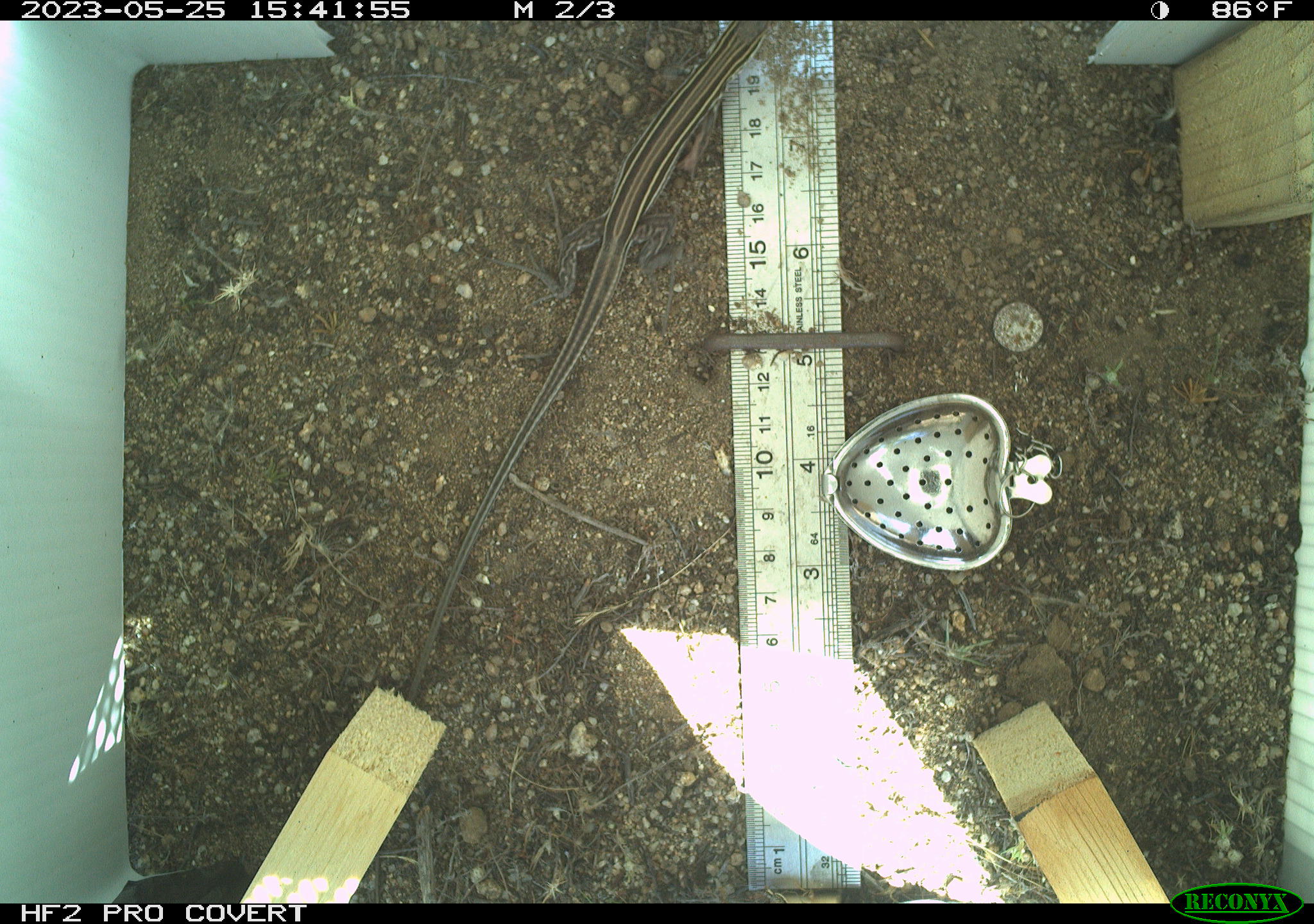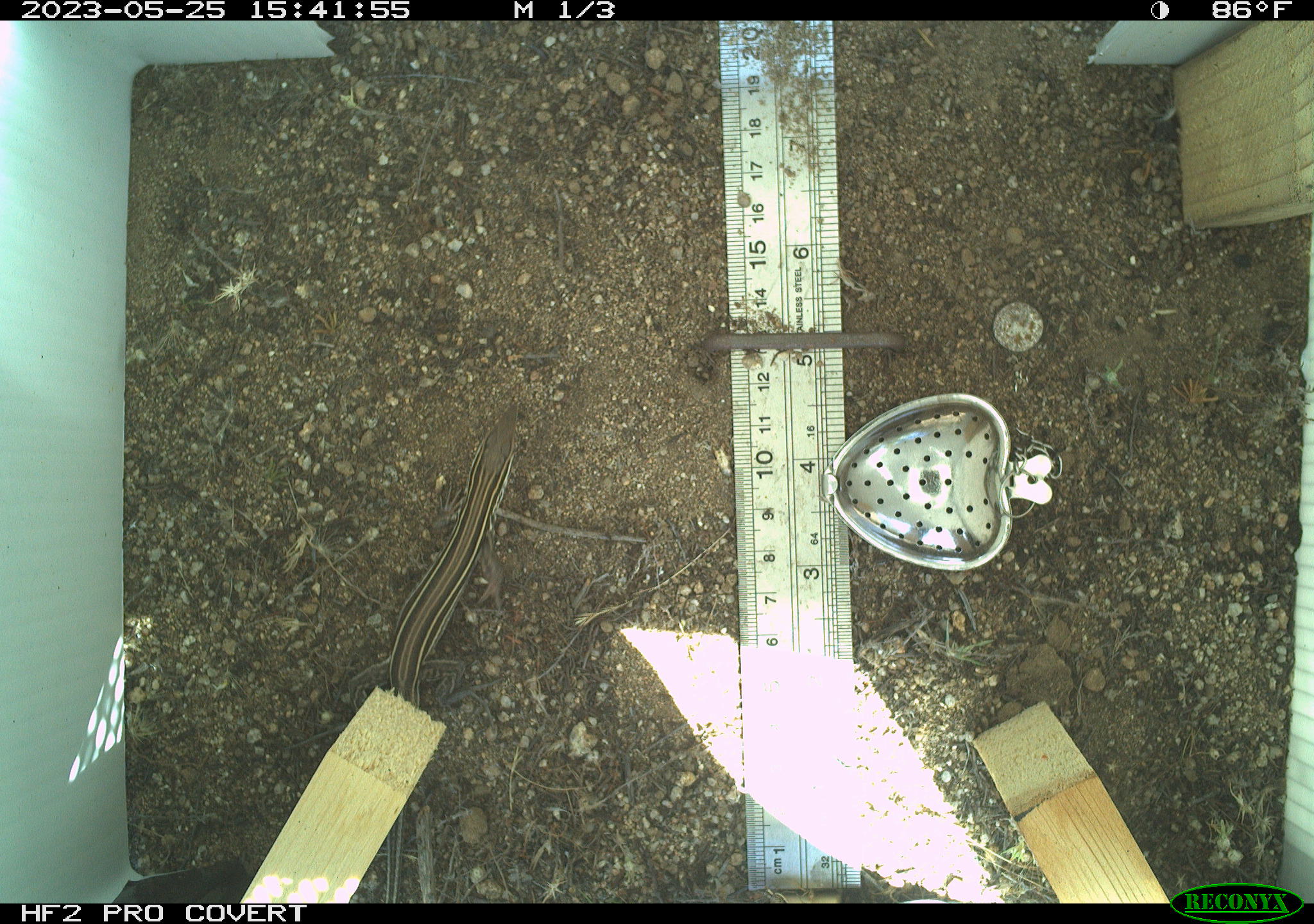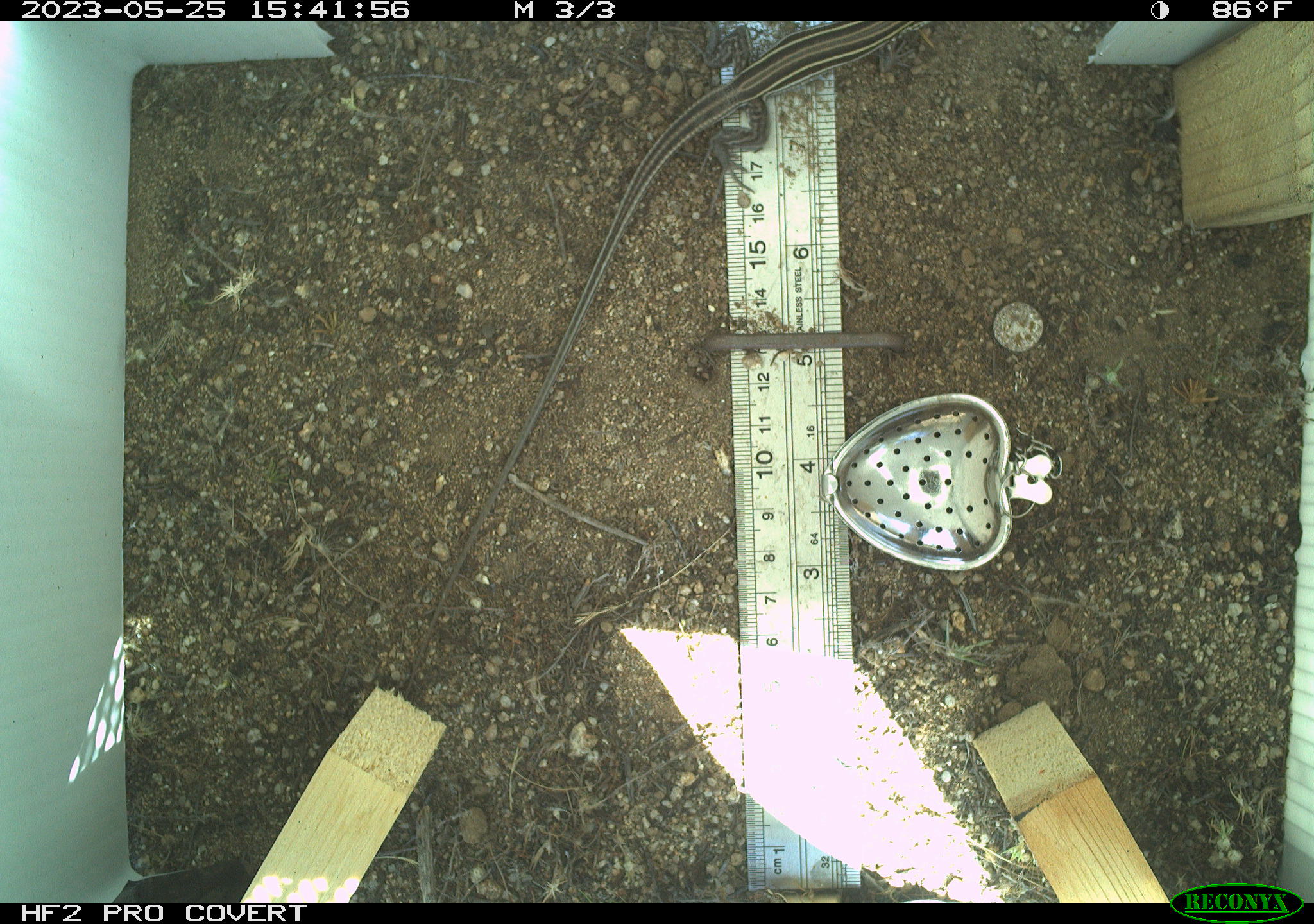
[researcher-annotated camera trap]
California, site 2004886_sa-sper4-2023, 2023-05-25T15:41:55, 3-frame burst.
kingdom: Animalia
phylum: Chordata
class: Reptilia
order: Squamata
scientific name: Squamata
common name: lizards and snakes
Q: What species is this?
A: Lizards and snakes (Squamata).